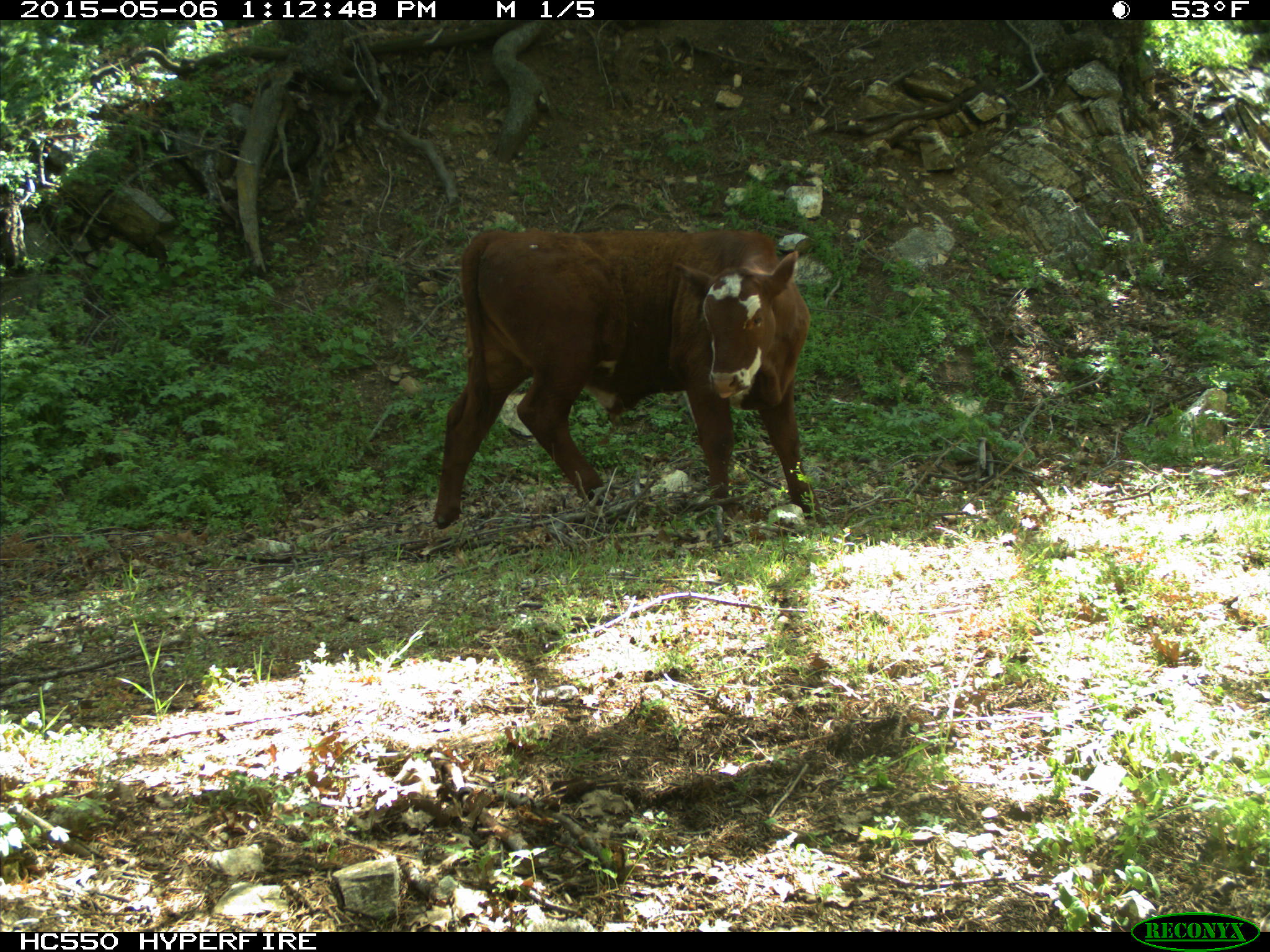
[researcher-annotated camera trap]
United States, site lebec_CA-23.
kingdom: Animalia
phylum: Chordata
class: Mammalia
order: Artiodactyla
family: Bovidae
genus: Bos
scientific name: Bos taurus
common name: domestic cow